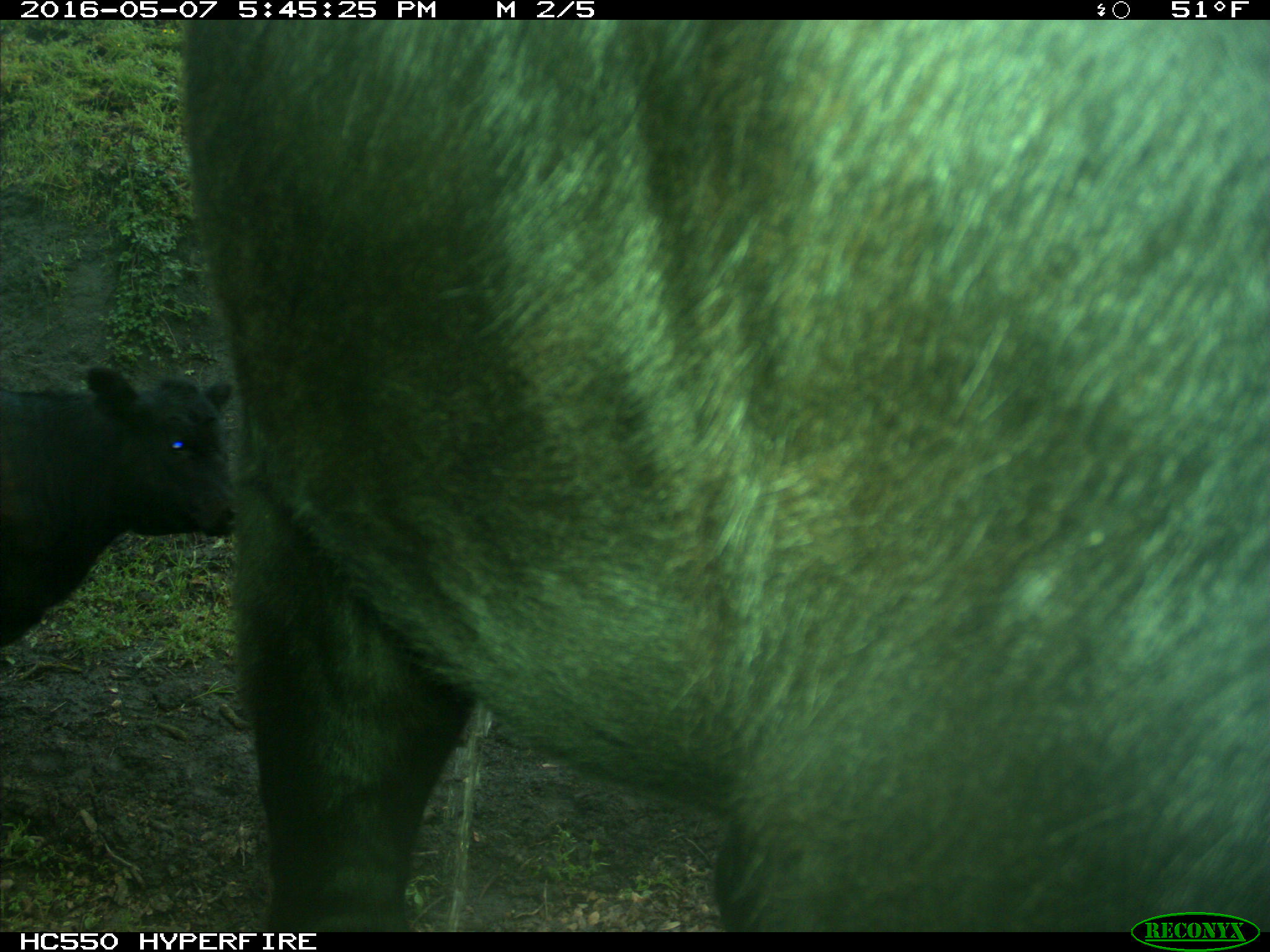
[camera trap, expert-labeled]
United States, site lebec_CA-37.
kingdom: Animalia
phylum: Chordata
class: Mammalia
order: Artiodactyla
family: Bovidae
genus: Bos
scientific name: Bos taurus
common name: domestic cow